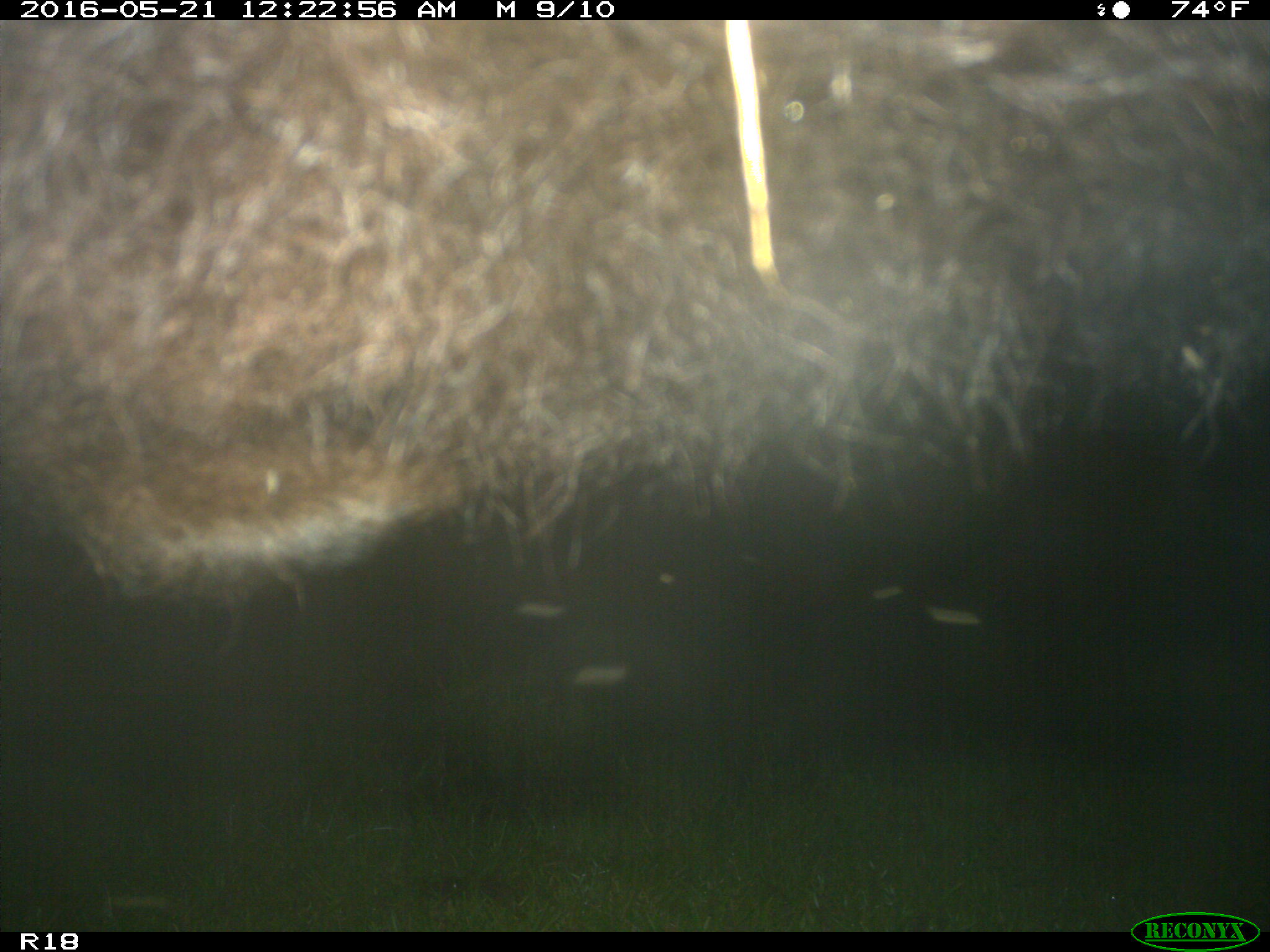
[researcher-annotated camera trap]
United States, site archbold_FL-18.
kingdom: Animalia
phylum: Chordata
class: Mammalia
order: Artiodactyla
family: Bovidae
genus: Bos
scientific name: Bos taurus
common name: domestic cow